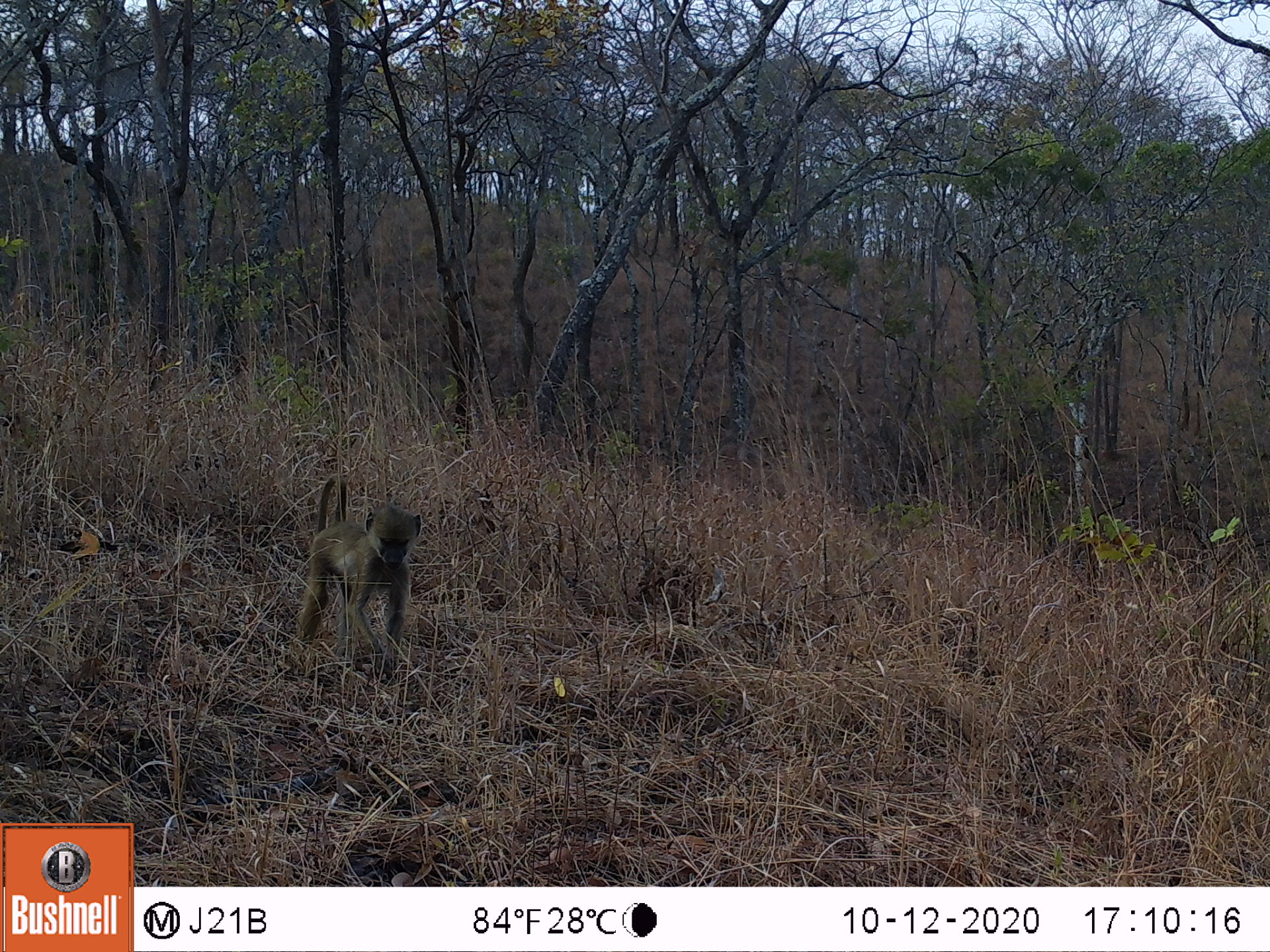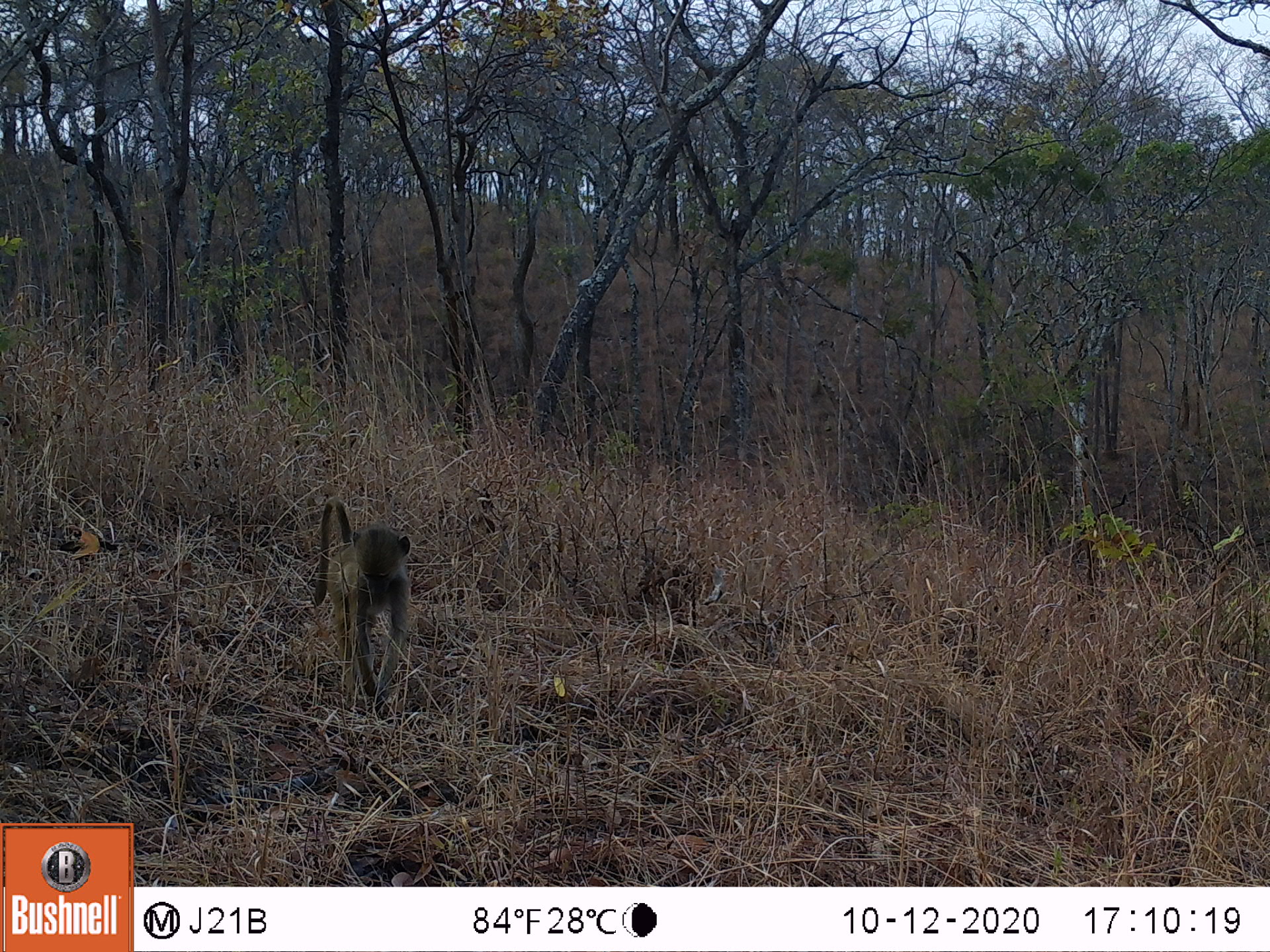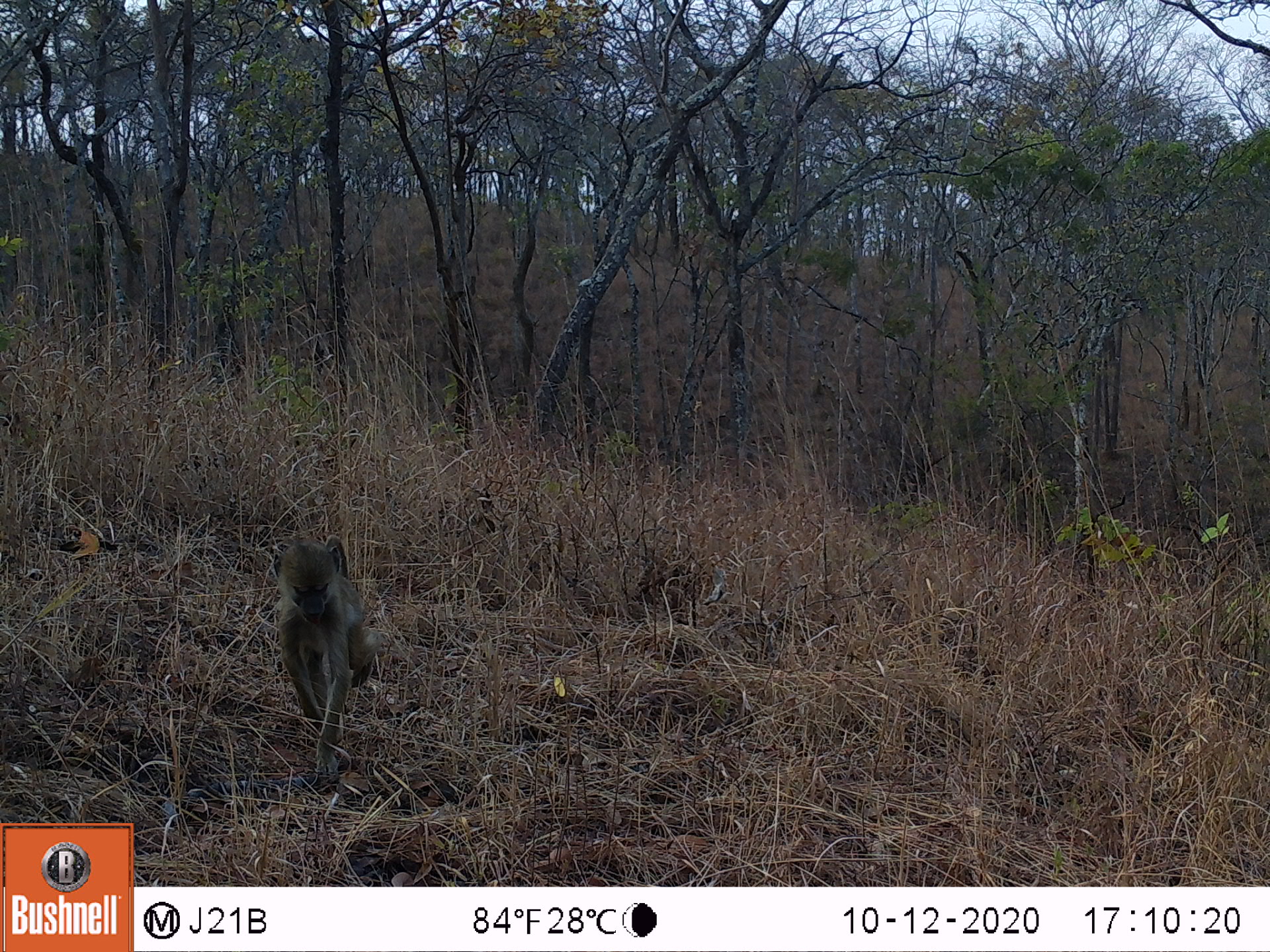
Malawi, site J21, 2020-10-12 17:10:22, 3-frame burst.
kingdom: Animalia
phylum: Chordata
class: Mammalia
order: Primates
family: Cercopithecidae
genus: Papio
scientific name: Papio cynocephalus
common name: yellow baboon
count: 1